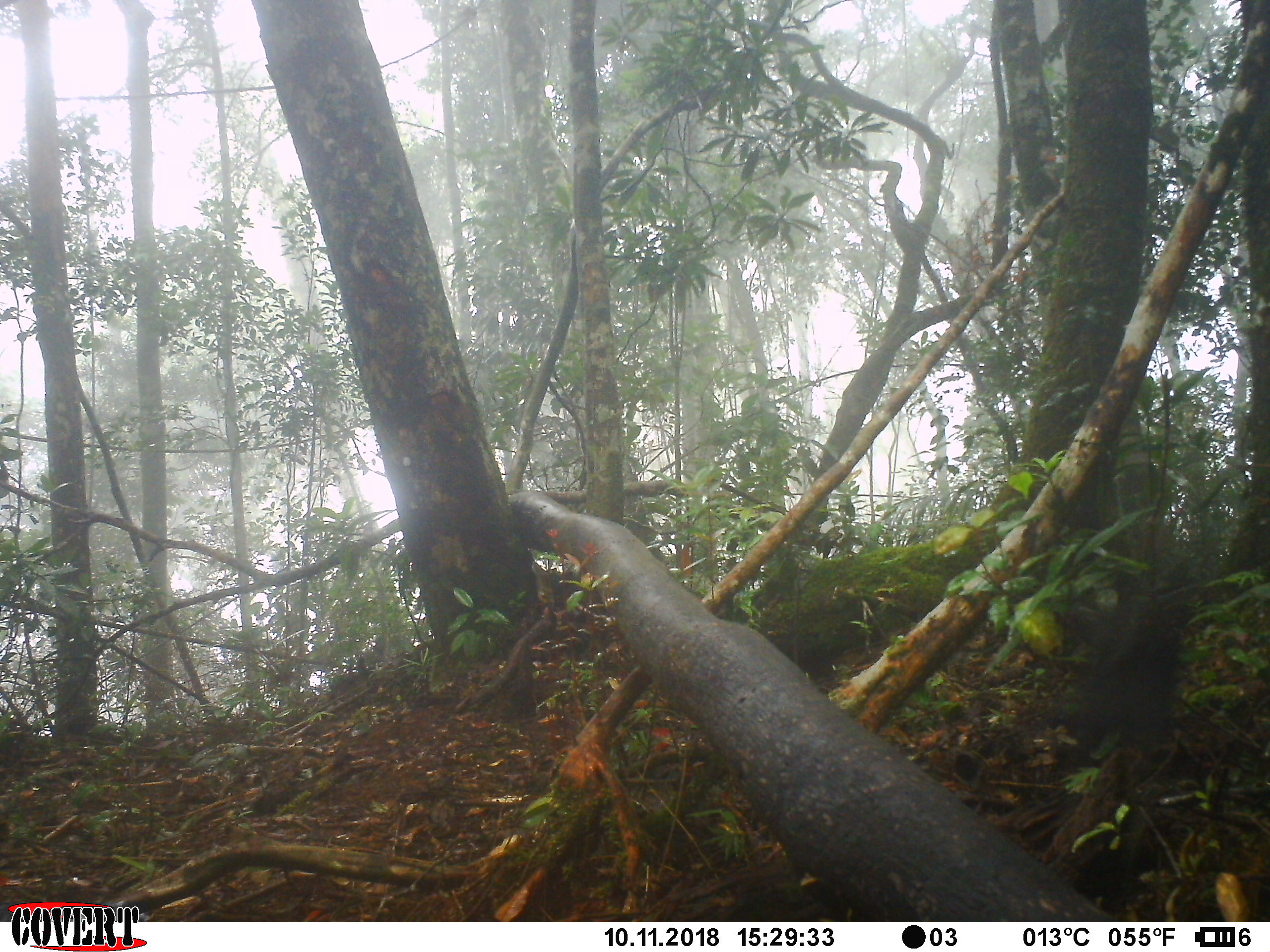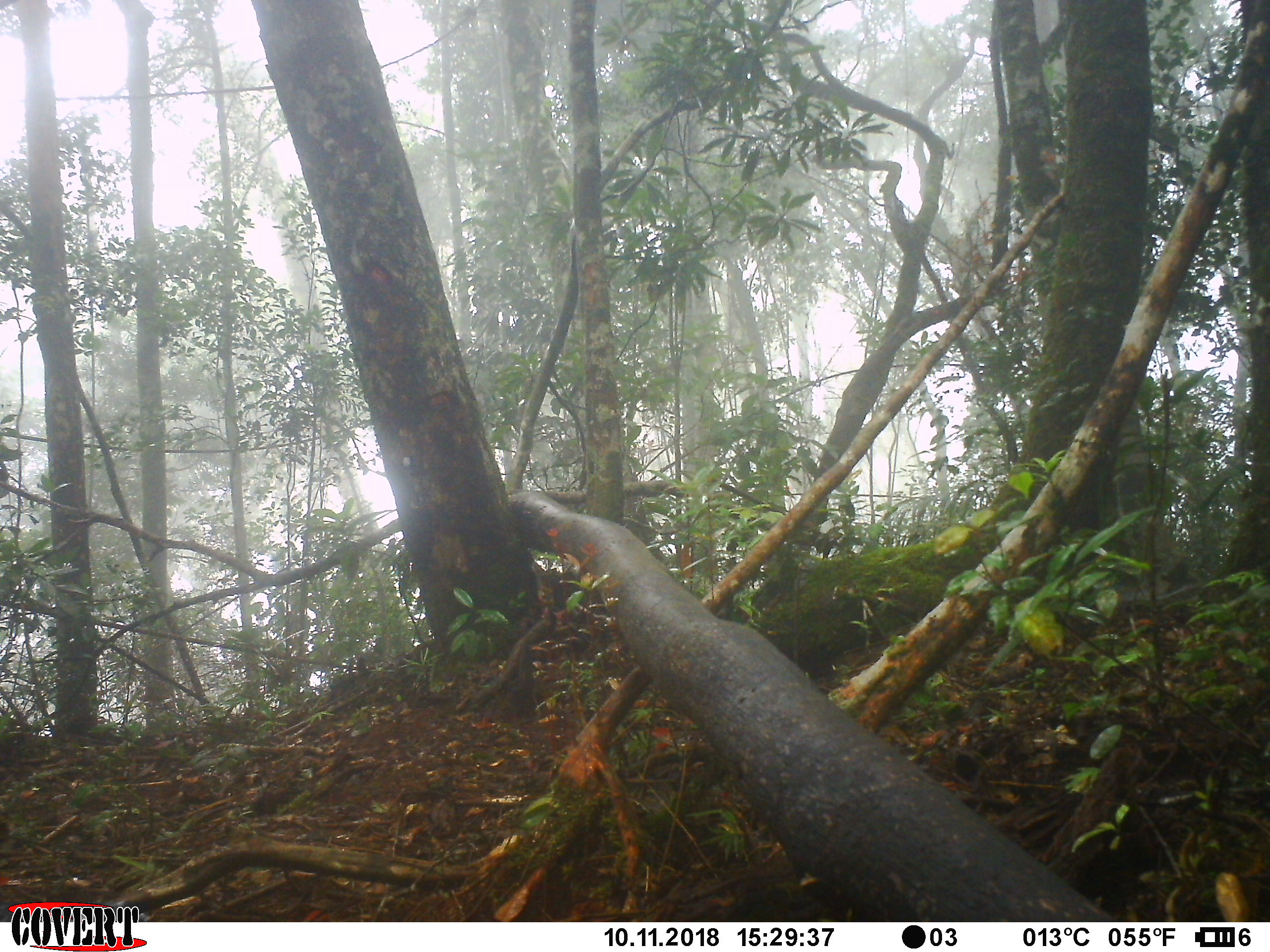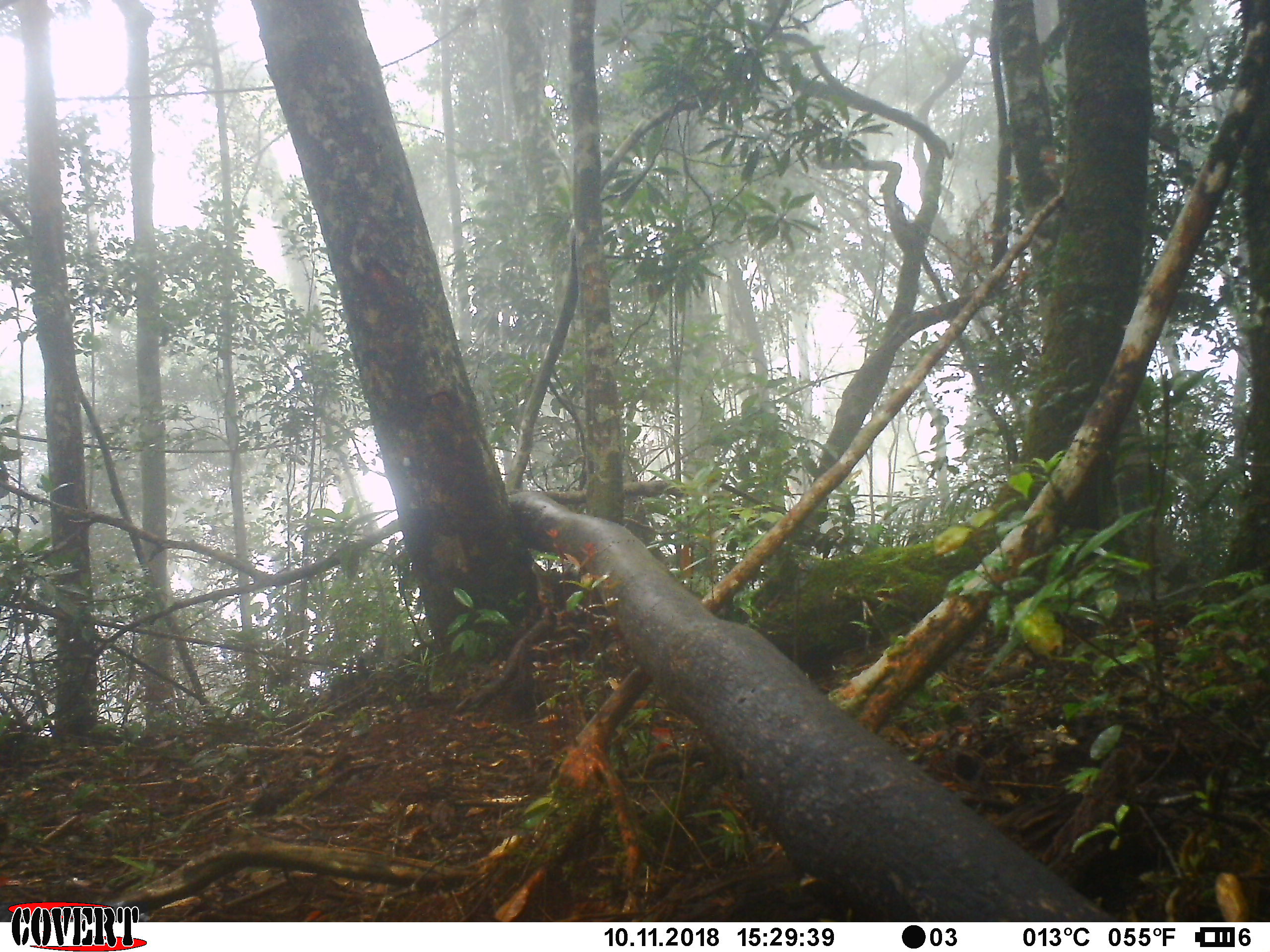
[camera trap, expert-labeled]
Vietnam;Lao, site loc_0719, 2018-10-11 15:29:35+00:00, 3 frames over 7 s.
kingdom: Animalia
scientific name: Animalia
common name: animal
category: unidentified animal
Unidentified animal (animal) (Animalia). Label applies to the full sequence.